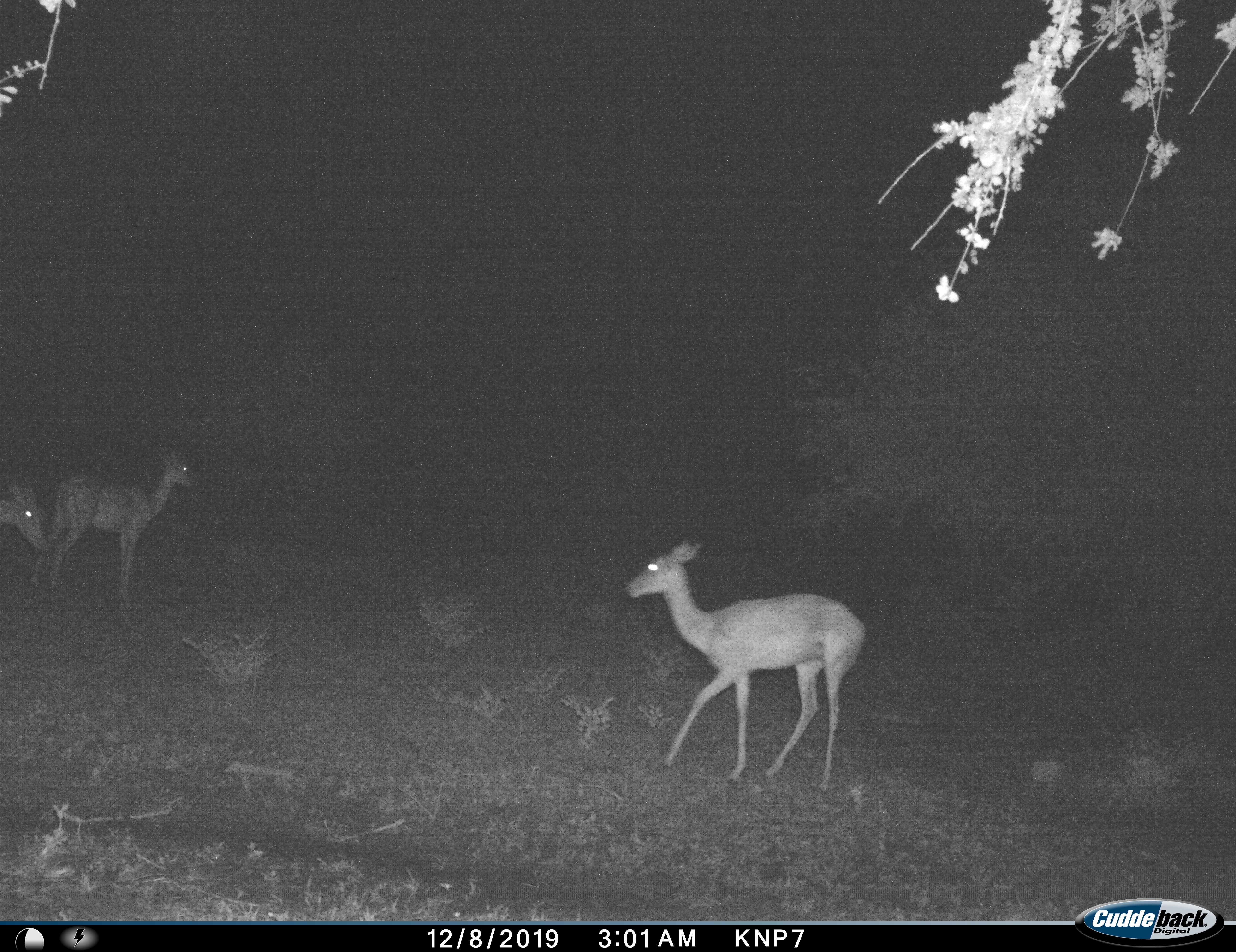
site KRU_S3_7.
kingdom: Animalia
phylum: Chordata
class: Mammalia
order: Artiodactyla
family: Bovidae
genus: Aepyceros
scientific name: Aepyceros melampus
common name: impala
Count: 3.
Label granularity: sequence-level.